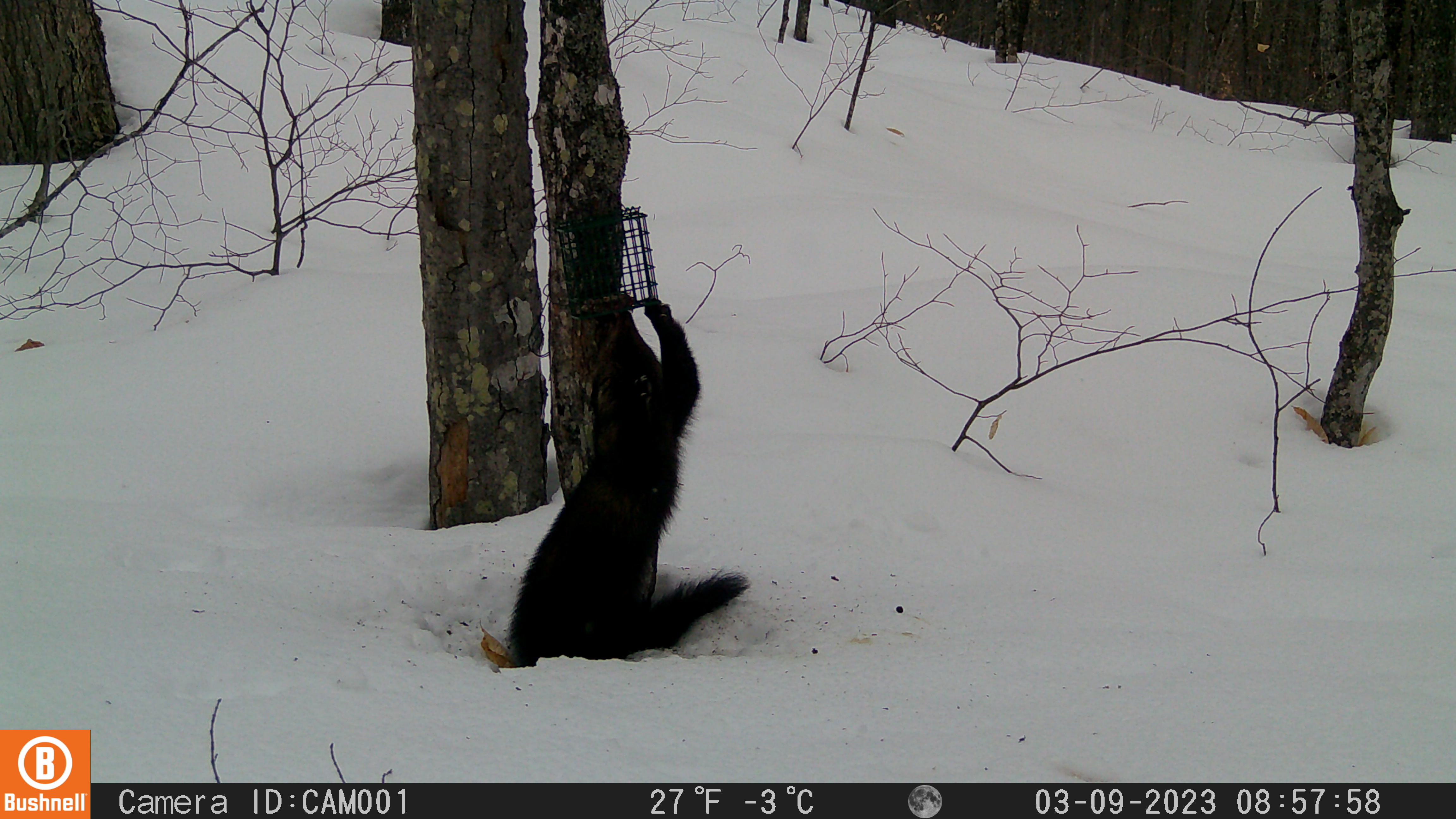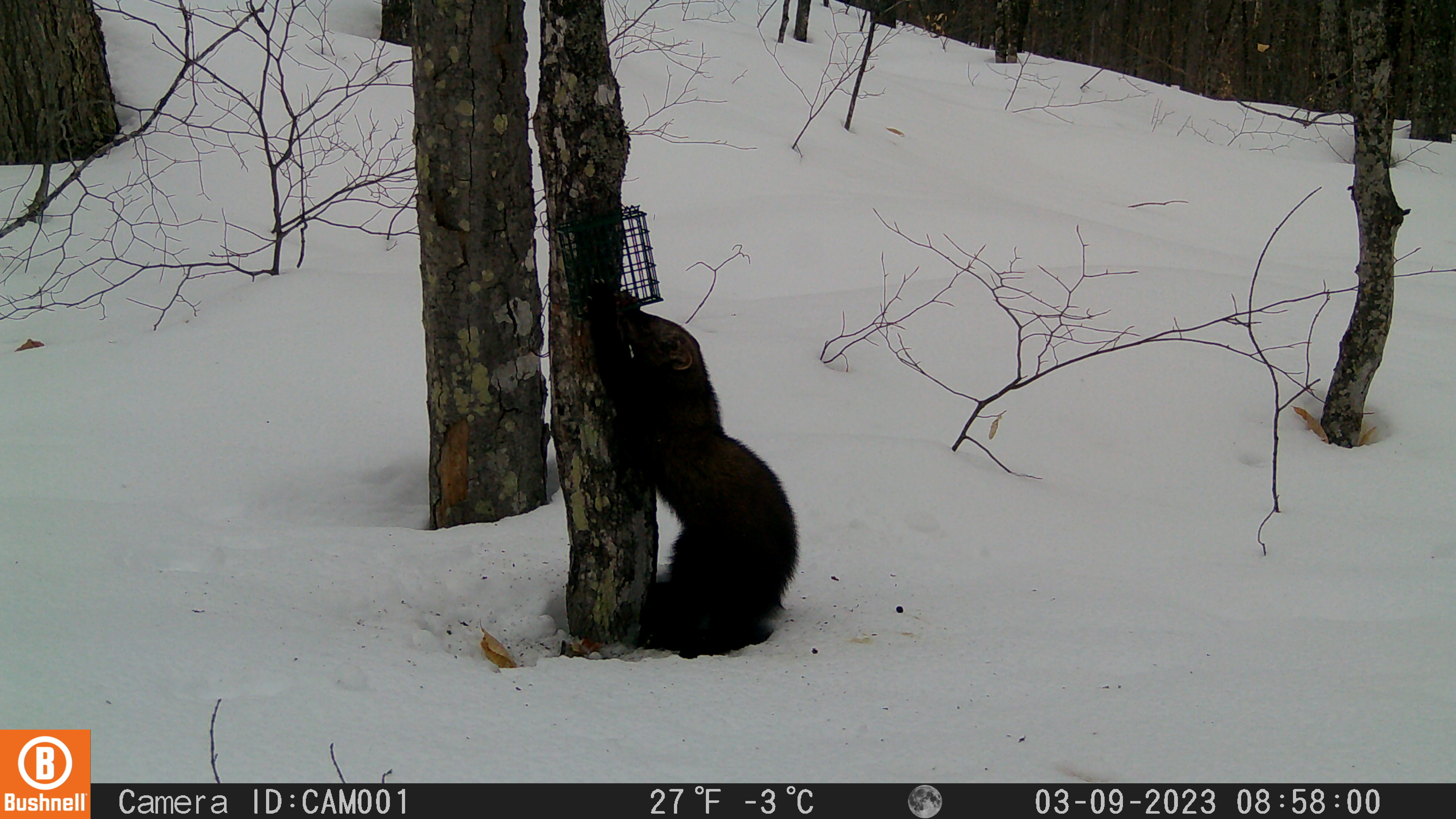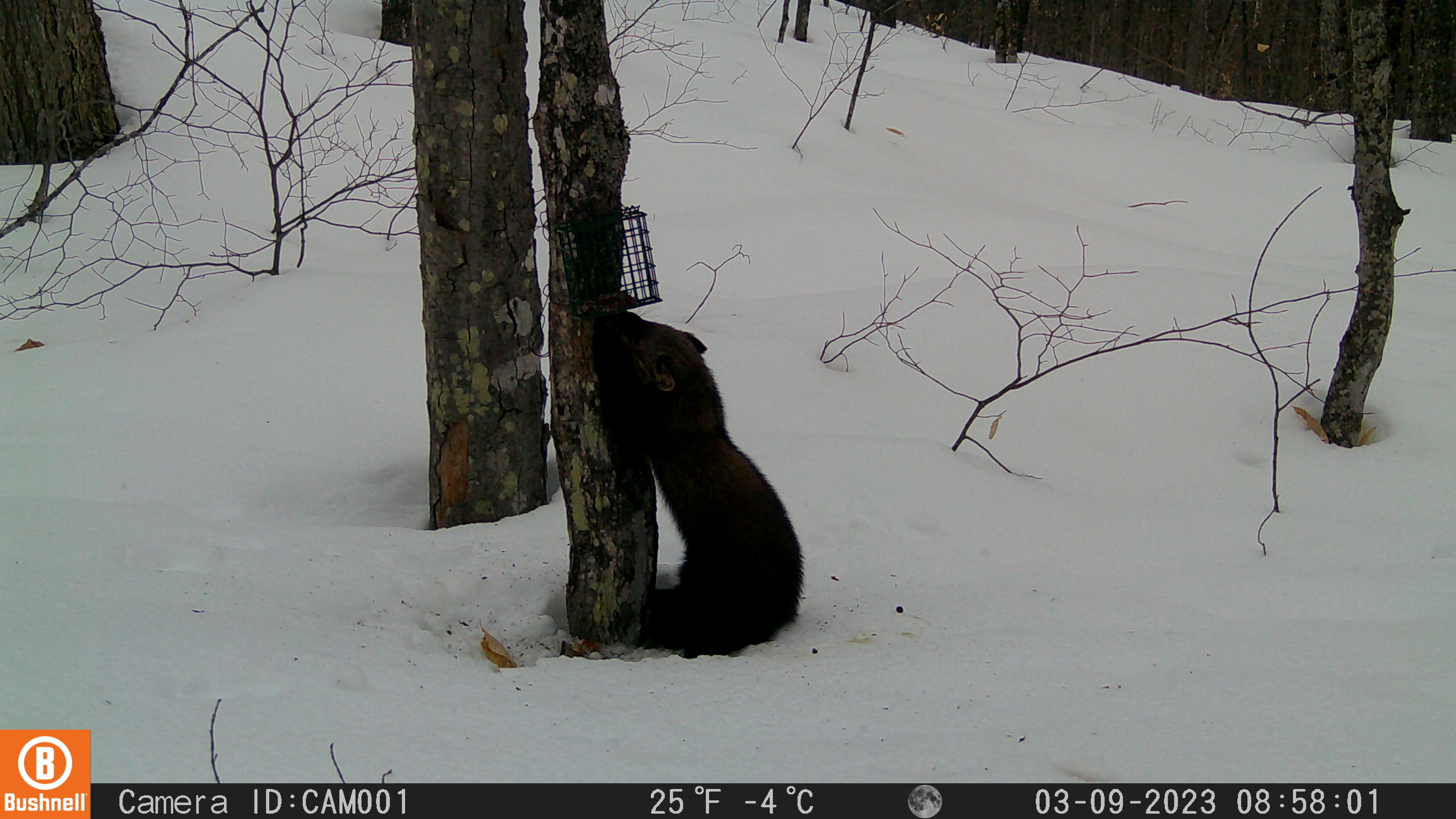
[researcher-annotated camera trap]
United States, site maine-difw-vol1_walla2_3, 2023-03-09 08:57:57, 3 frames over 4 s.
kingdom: Animalia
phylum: Chordata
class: Mammalia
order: Carnivora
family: Mustelidae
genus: Pekania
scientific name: Pekania pennanti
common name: fisher